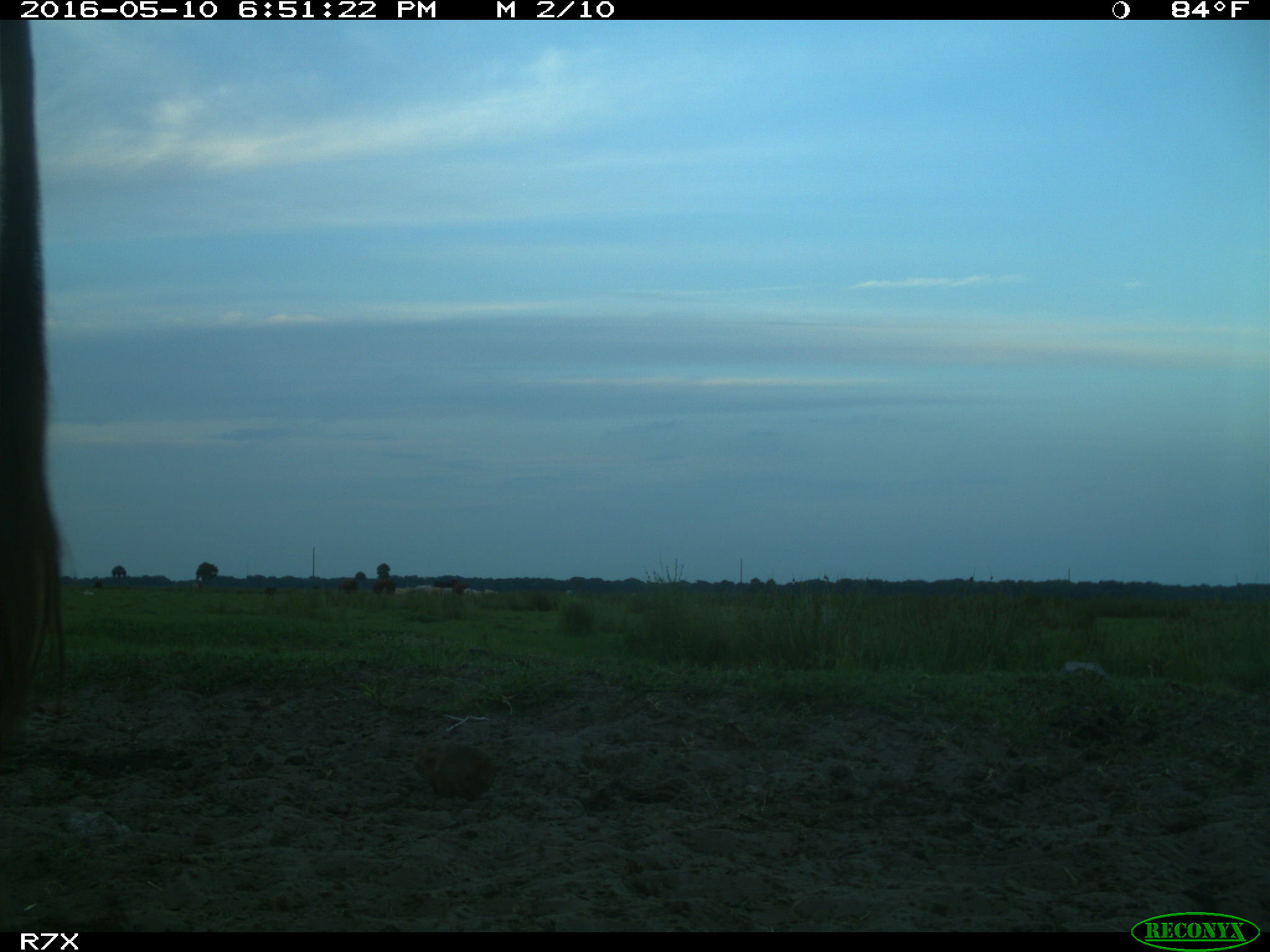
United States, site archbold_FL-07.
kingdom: Animalia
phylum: Chordata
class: Mammalia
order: Artiodactyla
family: Bovidae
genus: Bos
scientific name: Bos taurus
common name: domestic cow